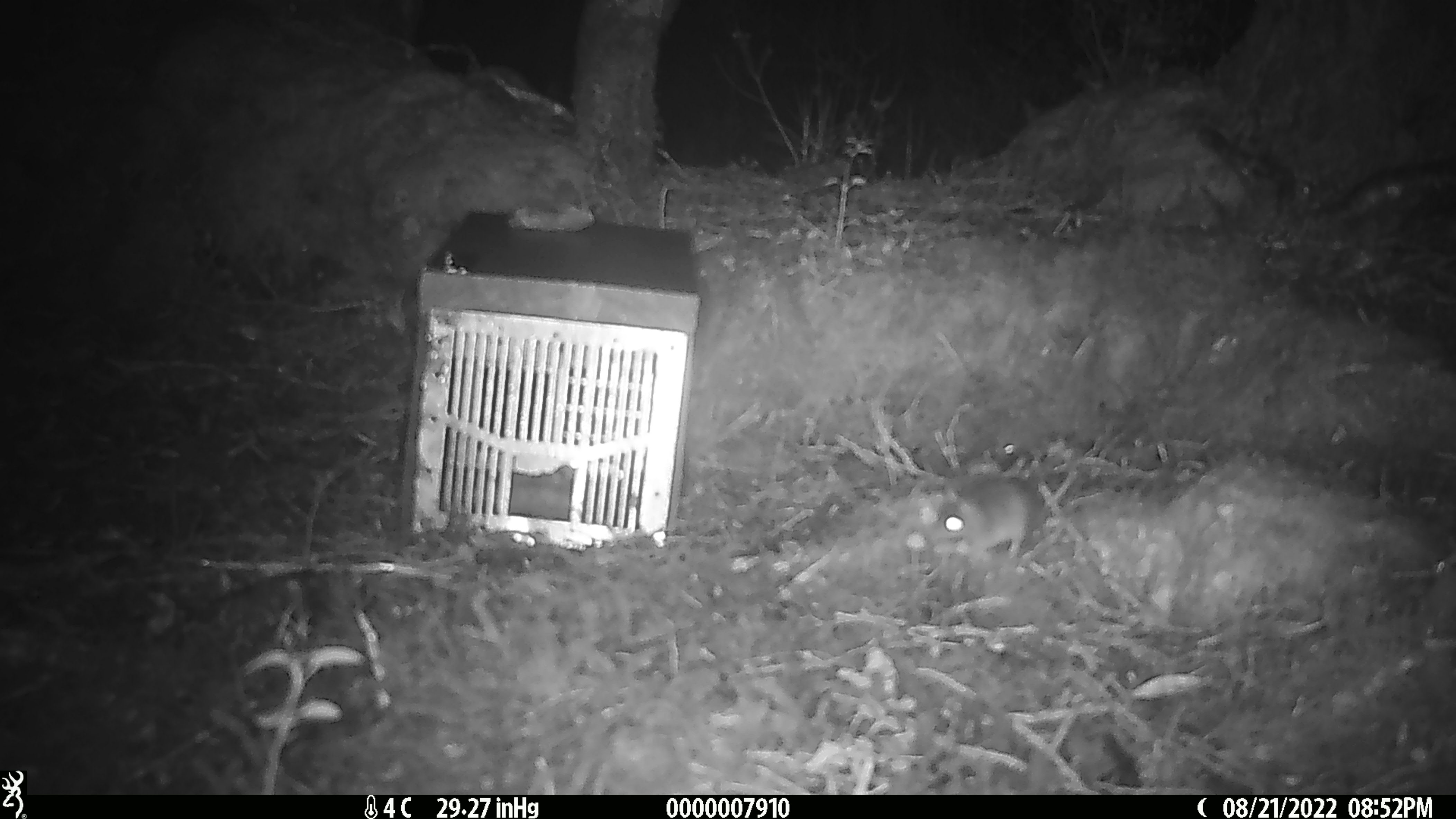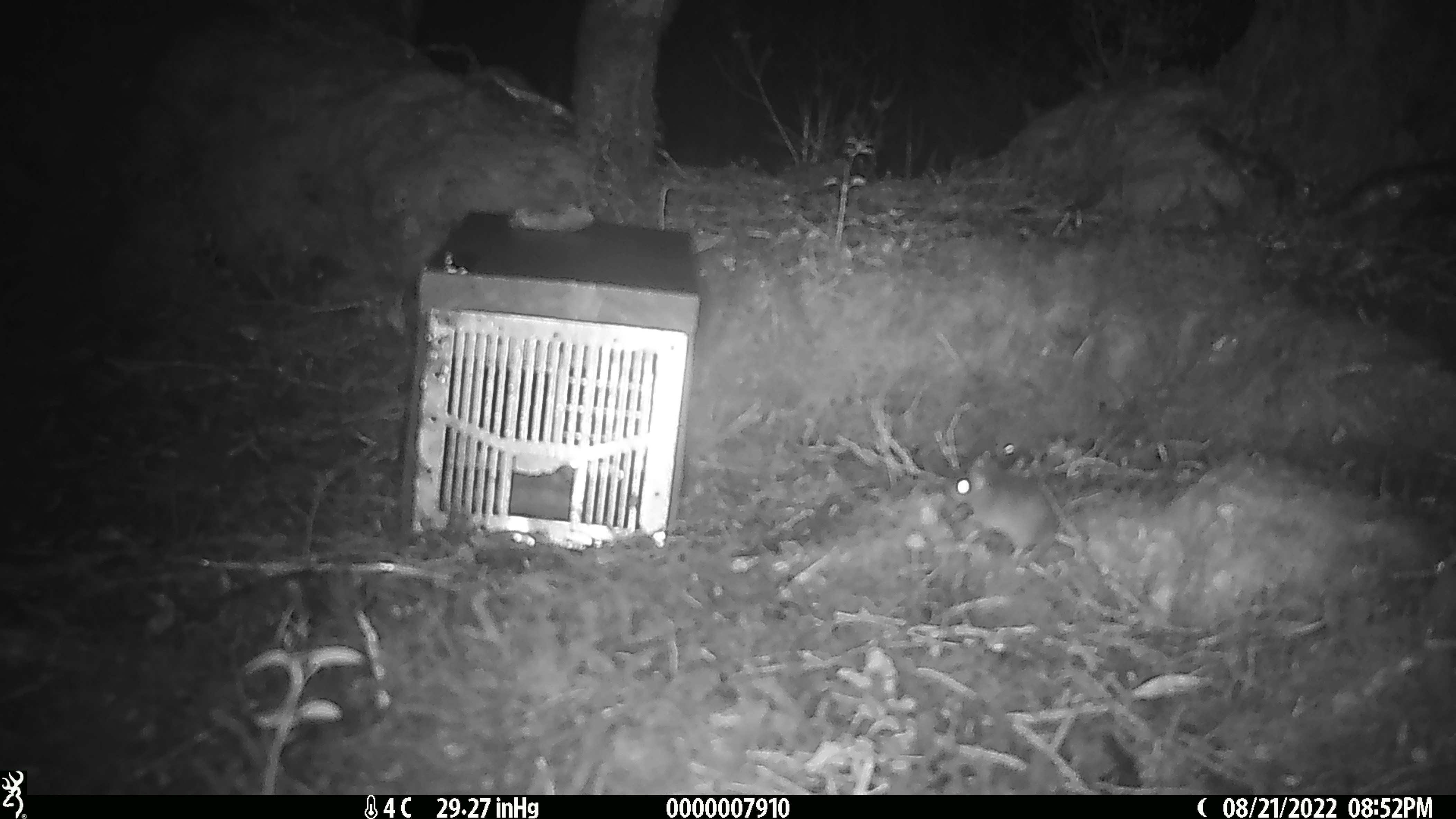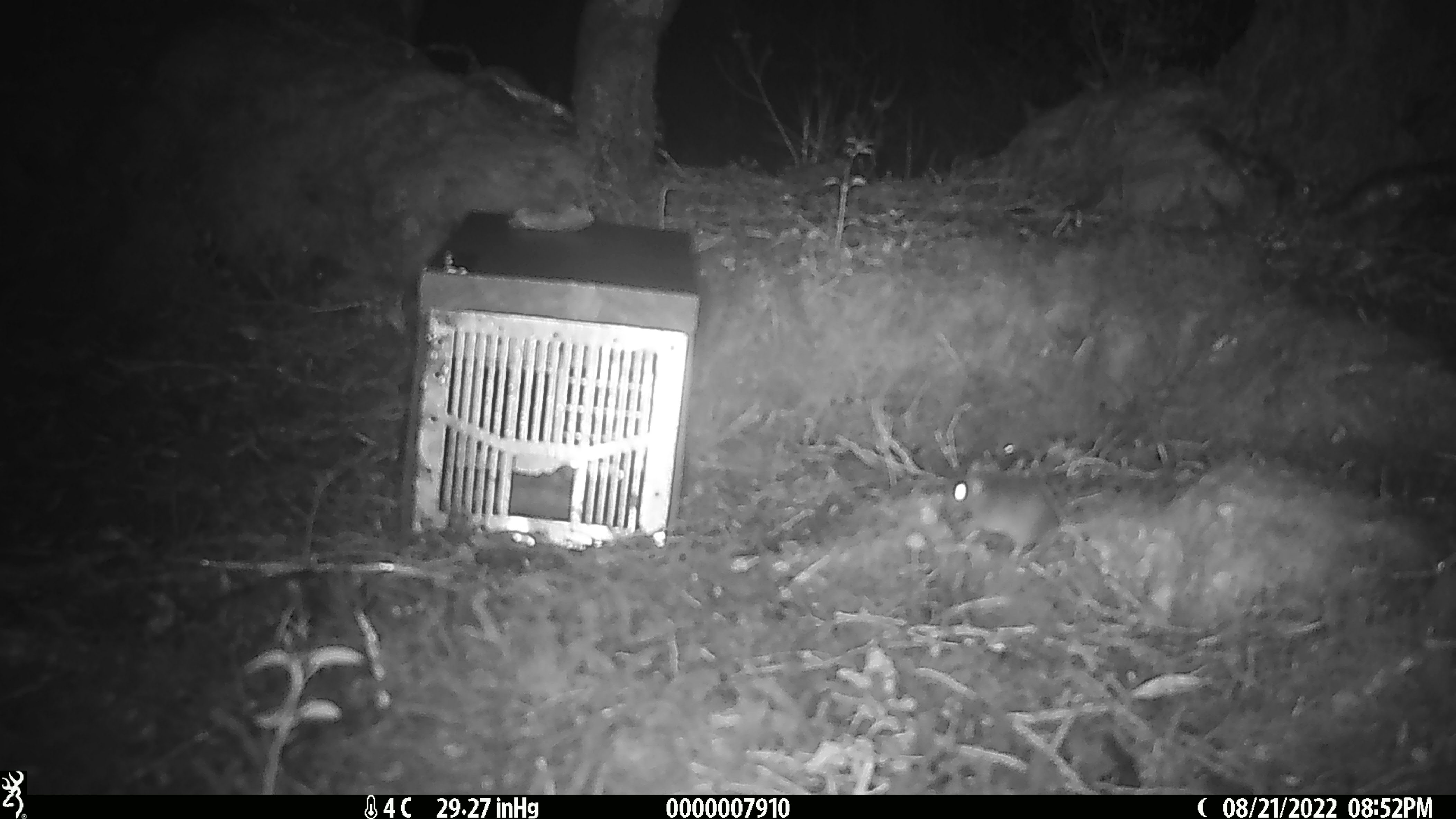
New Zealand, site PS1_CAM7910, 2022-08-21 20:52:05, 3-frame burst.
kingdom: Animalia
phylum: Chordata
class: Mammalia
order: Rodentia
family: Muridae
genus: Mus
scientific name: Mus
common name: mouse